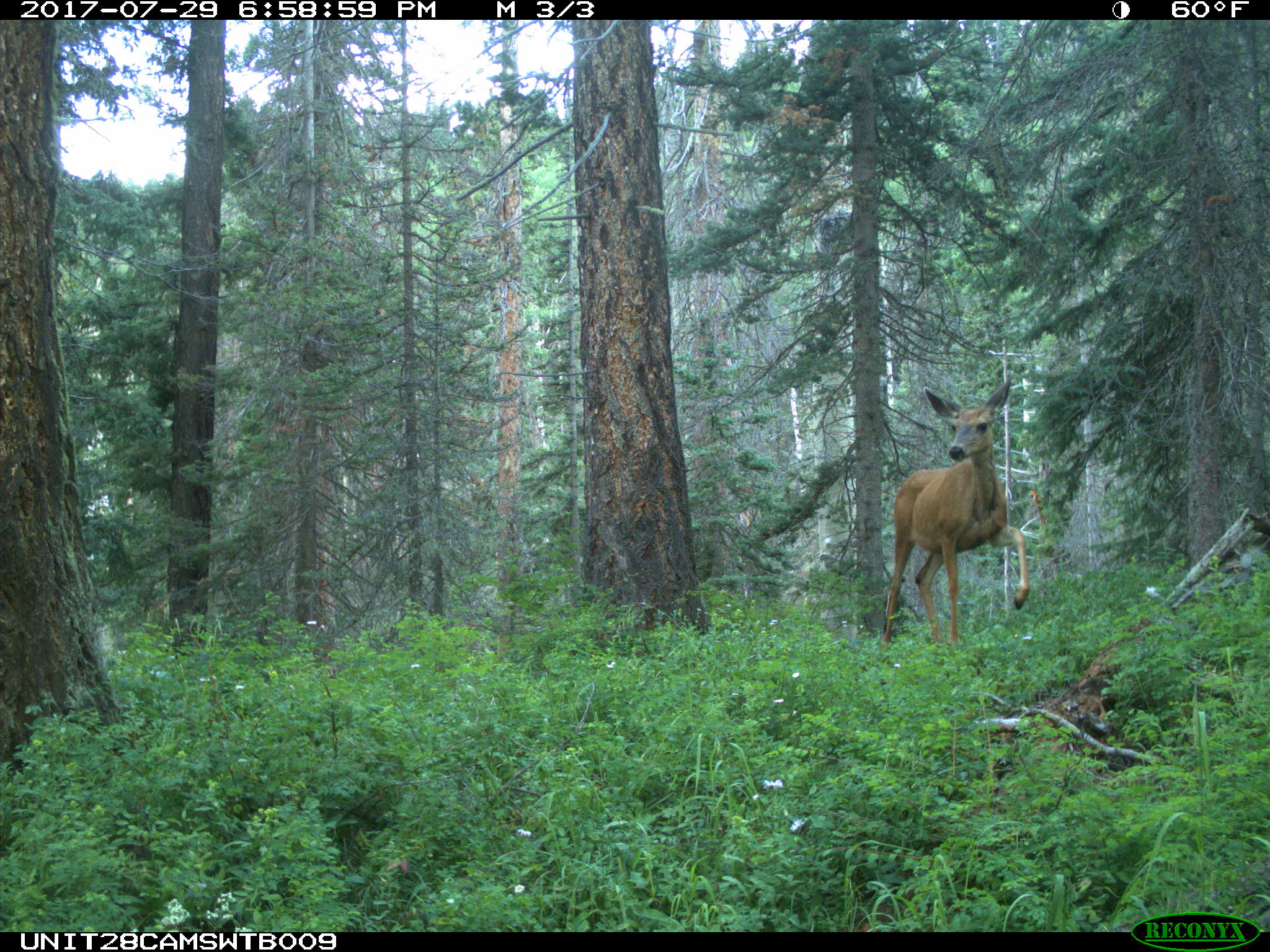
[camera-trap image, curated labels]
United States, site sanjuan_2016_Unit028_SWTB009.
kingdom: Animalia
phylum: Chordata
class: Mammalia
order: Artiodactyla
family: Cervidae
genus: Odocoileus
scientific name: Odocoileus hemionus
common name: mule deer